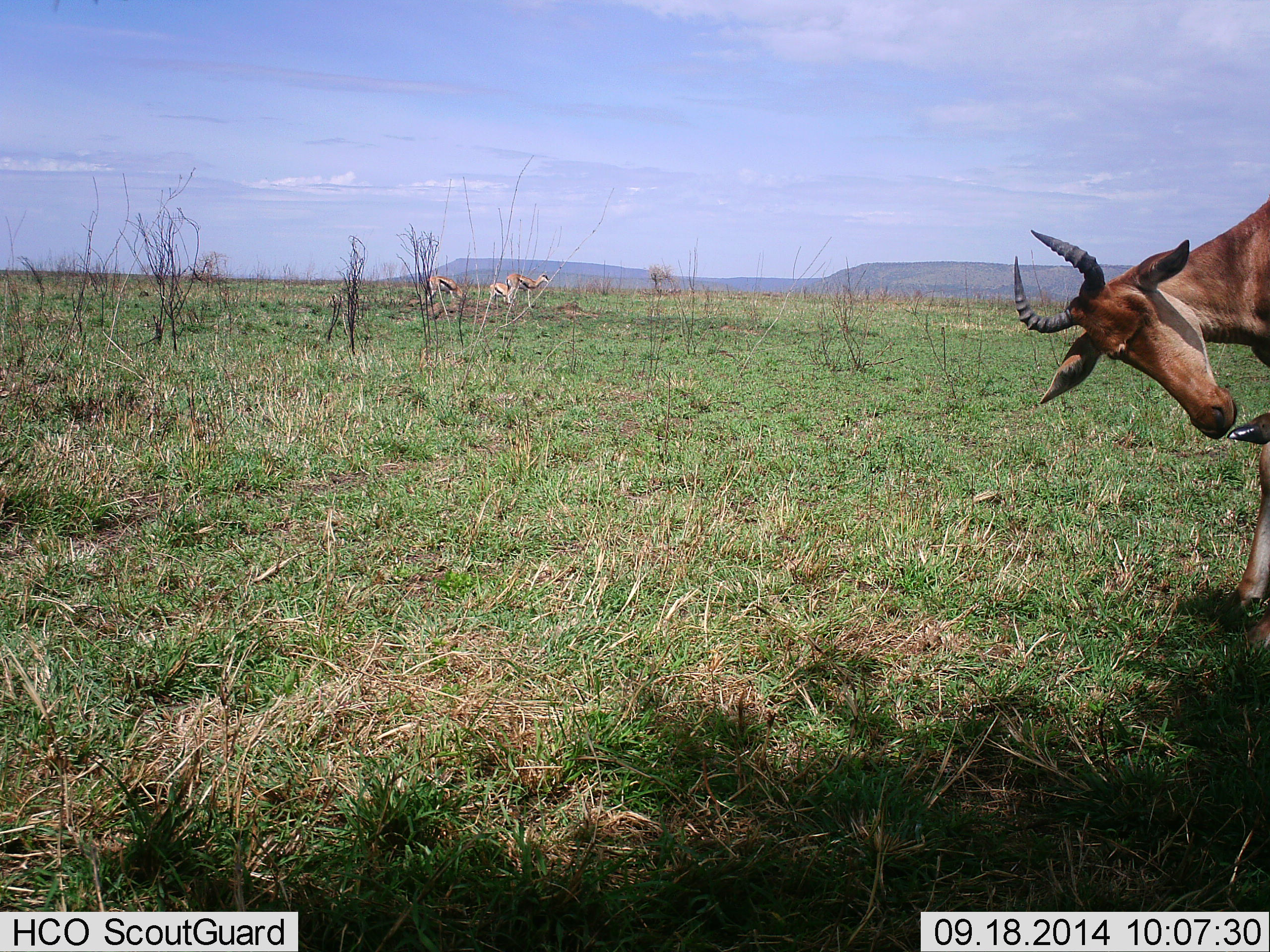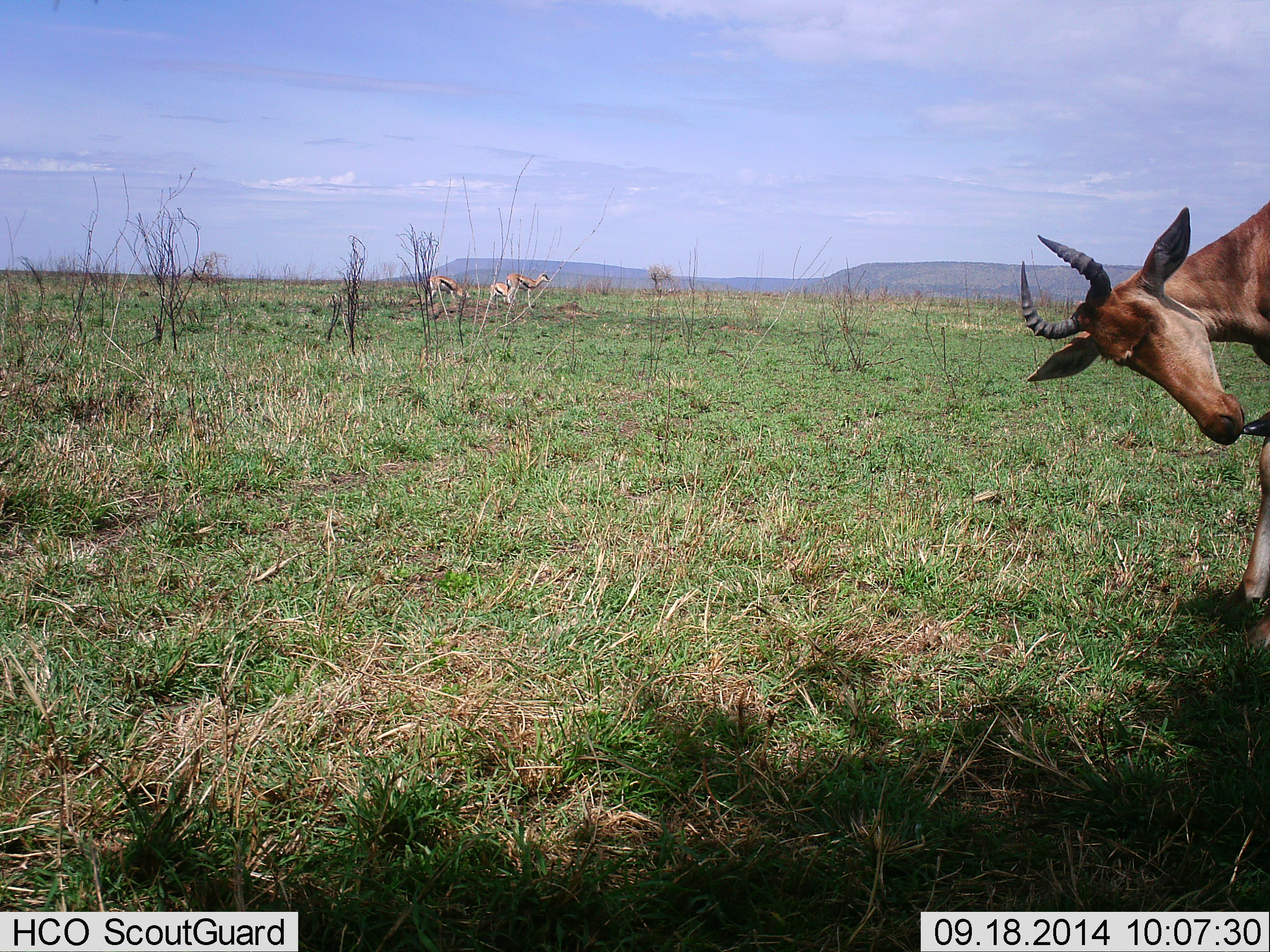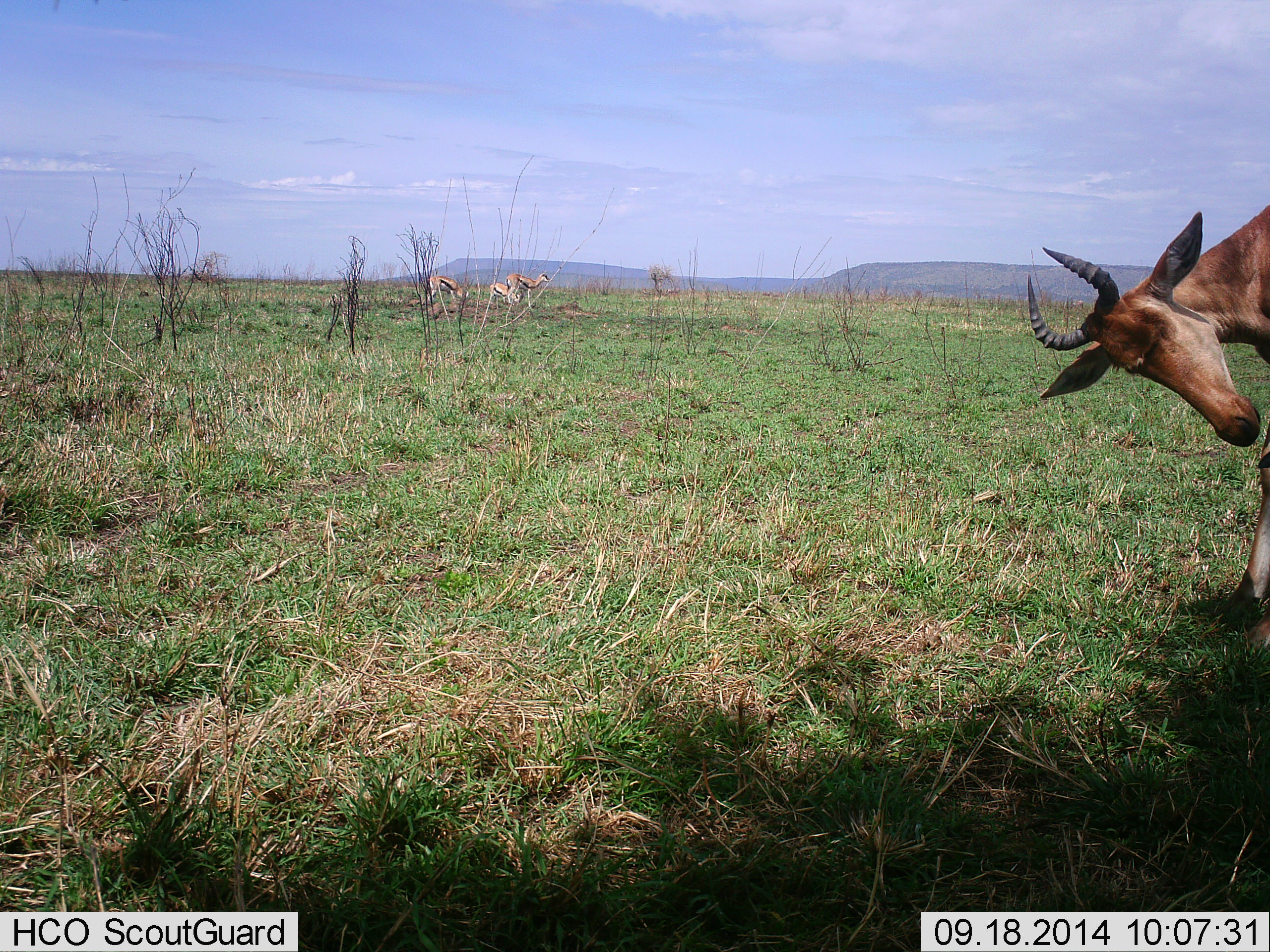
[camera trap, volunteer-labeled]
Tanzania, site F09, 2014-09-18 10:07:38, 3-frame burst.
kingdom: Animalia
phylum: Chordata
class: Mammalia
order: Artiodactyla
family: Bovidae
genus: Eudorcas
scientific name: Eudorcas thomsonii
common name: thomson's gazelle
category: gazellethomsons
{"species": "gazellethomsons (thomson's gazelle) (Eudorcas thomsonii)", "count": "3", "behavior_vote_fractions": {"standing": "93%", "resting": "0%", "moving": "0%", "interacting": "7%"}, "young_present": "21%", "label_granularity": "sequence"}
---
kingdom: Animalia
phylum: Chordata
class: Mammalia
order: Artiodactyla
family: Bovidae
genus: Alcelaphus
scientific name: Alcelaphus buselaphus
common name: hartebeest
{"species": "hartebeest (Alcelaphus buselaphus)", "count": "1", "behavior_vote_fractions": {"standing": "77%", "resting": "0%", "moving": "8%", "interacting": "15%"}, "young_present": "0%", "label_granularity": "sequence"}